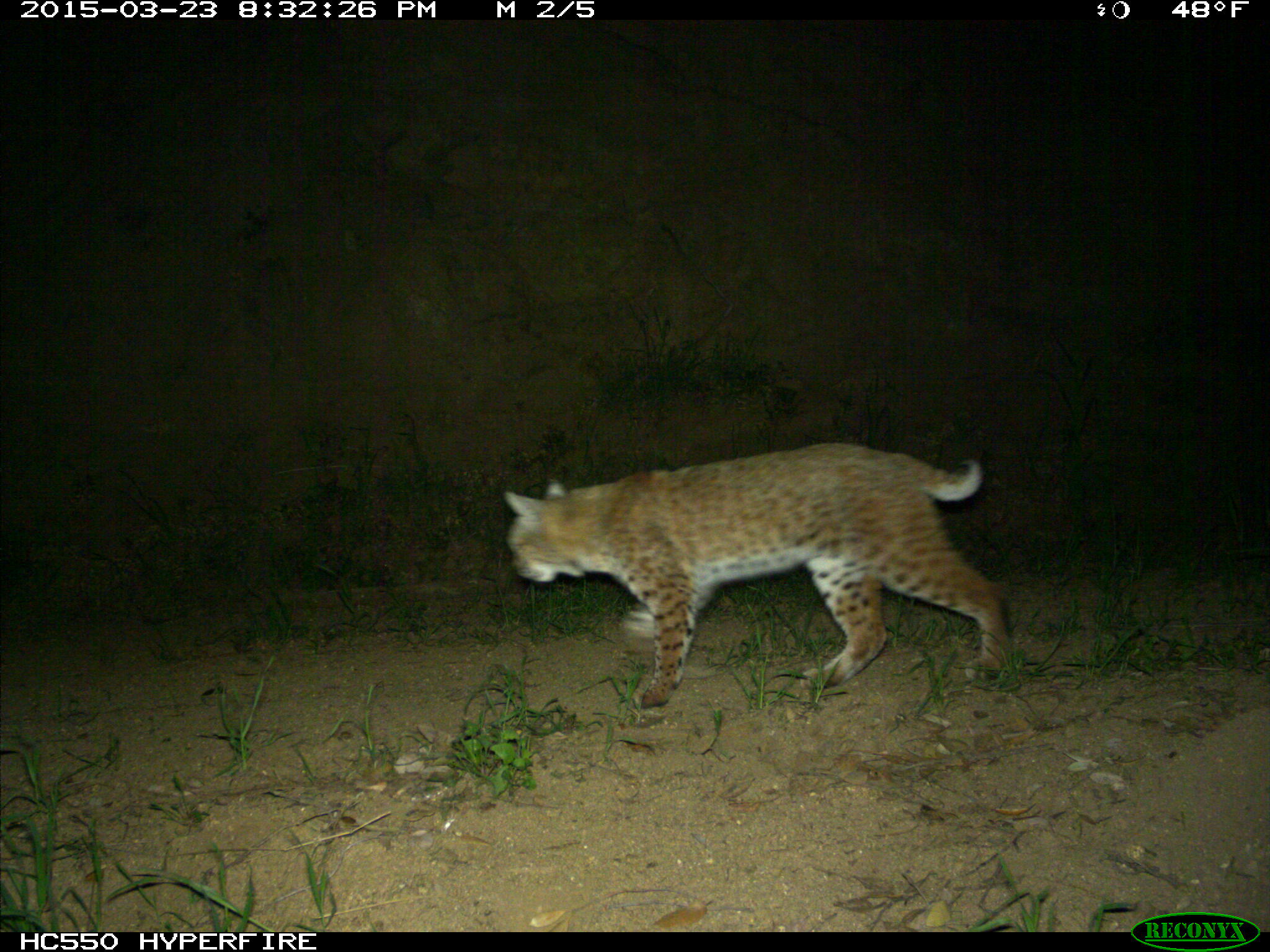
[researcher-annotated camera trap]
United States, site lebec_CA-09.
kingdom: Animalia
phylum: Chordata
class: Mammalia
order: Carnivora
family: Felidae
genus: Lynx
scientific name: Lynx rufus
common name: bobcat